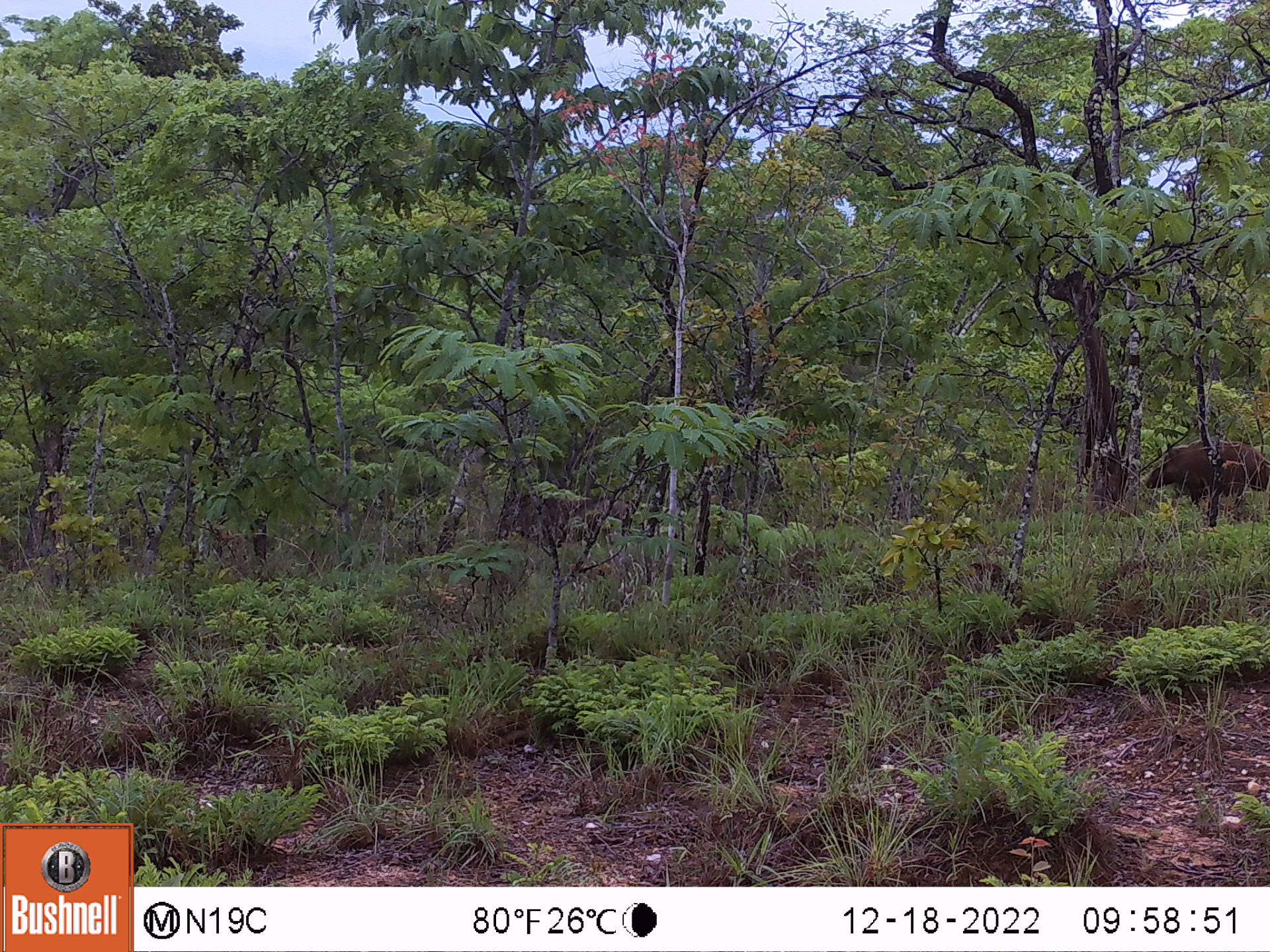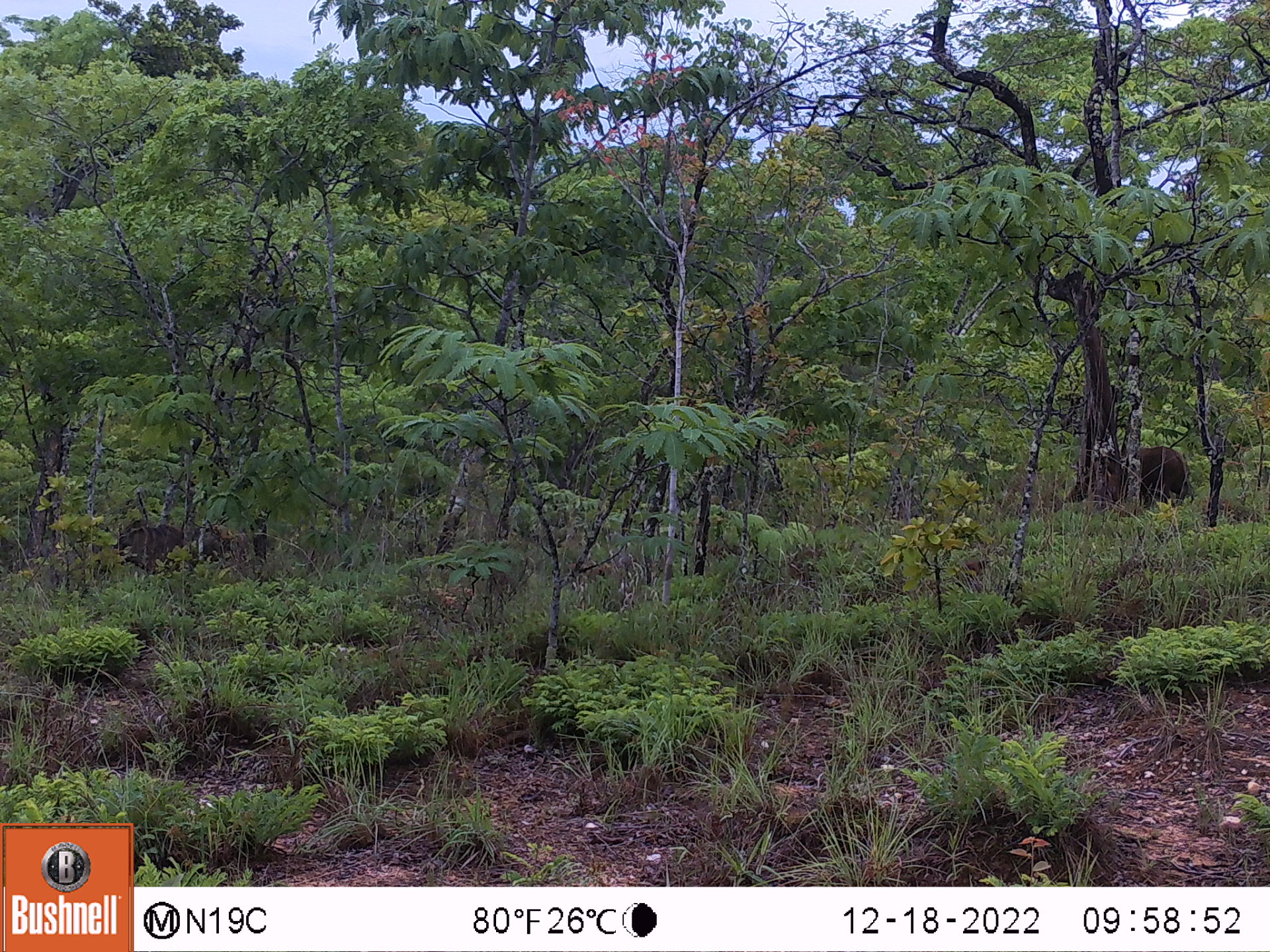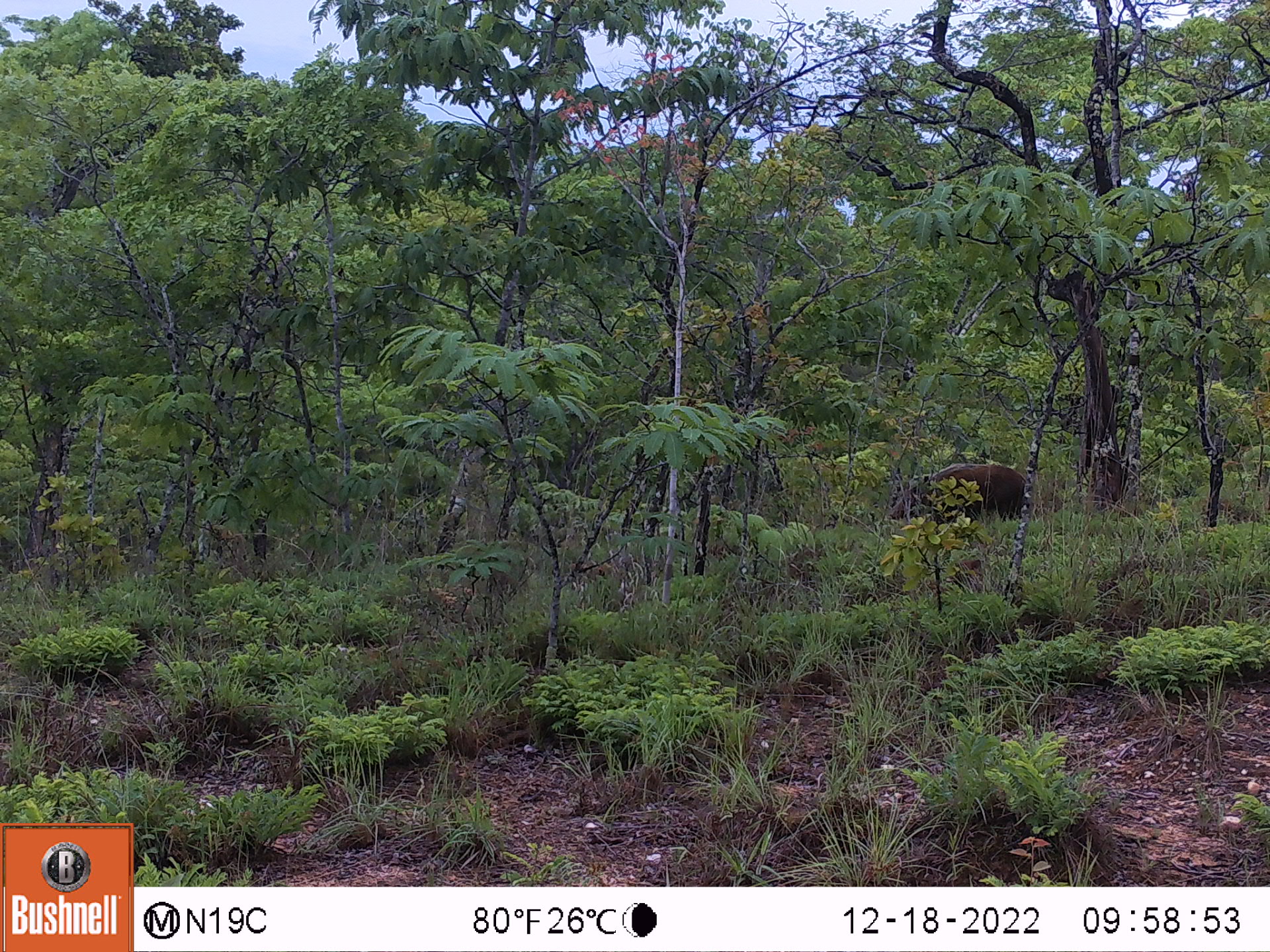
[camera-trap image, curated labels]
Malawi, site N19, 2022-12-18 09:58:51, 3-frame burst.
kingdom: Animalia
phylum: Chordata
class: Mammalia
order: Artiodactyla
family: Suidae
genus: Potamochoerus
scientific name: Potamochoerus larvatus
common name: bushpig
Bushpig (Potamochoerus larvatus), count 1.